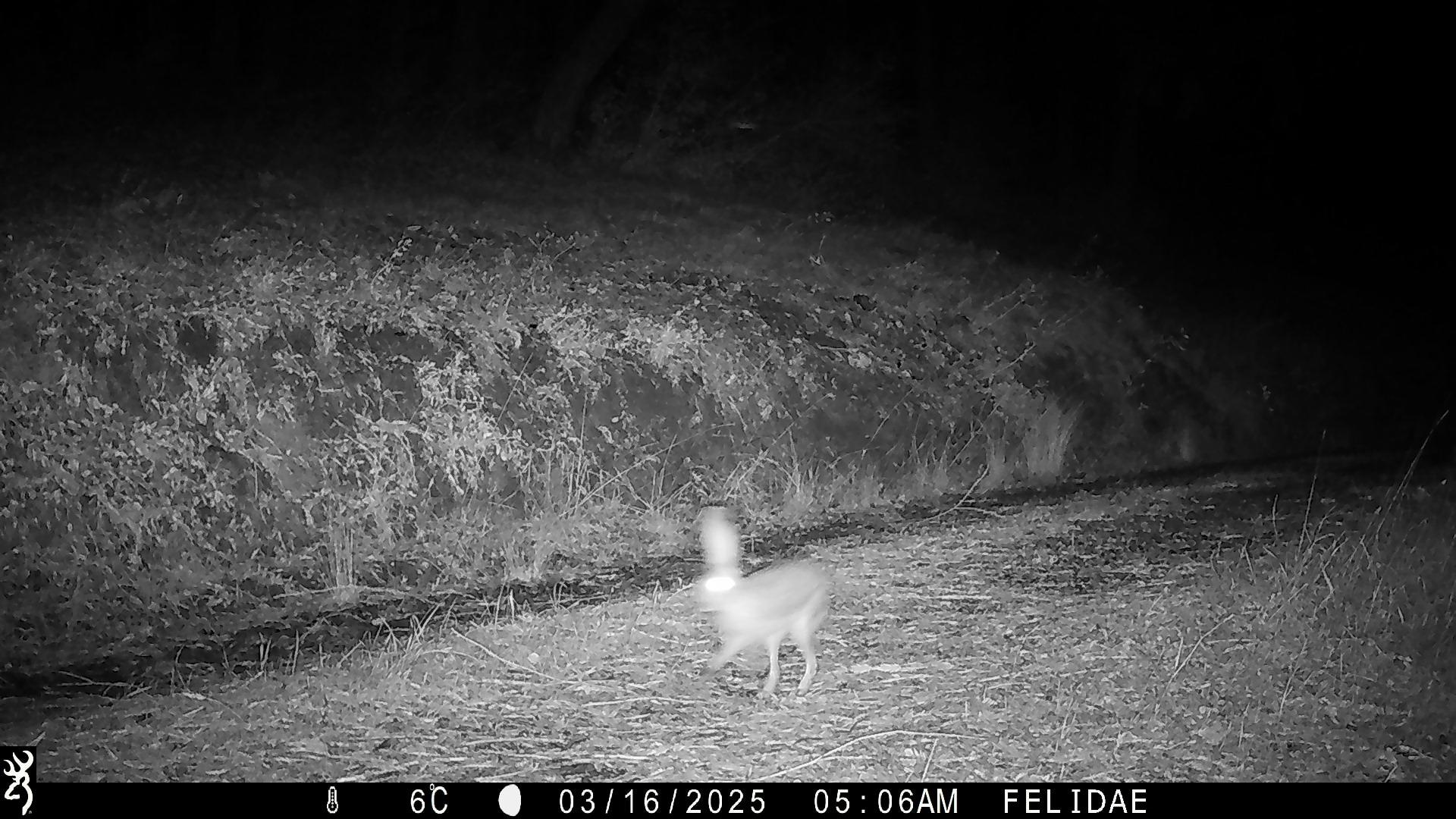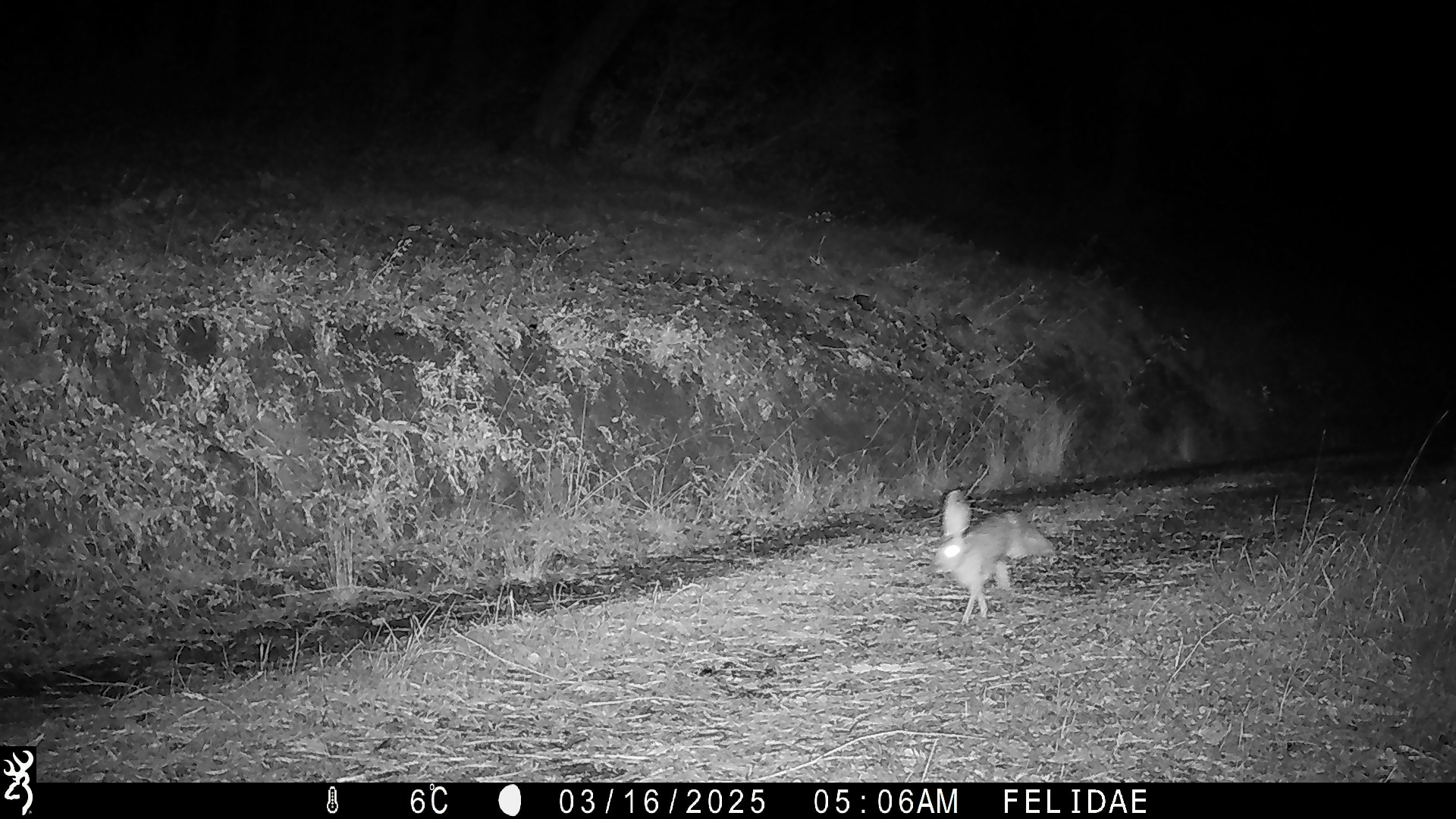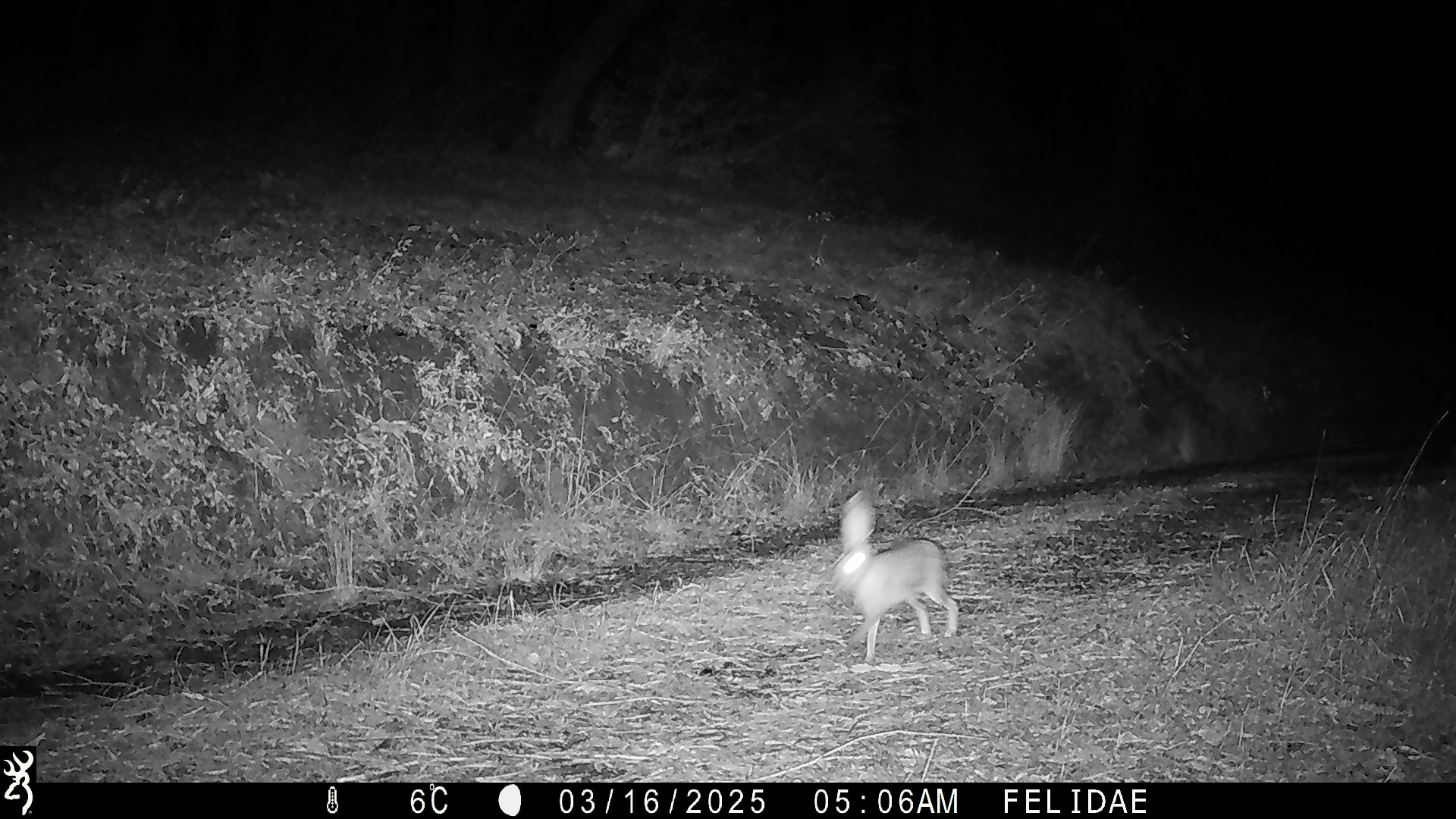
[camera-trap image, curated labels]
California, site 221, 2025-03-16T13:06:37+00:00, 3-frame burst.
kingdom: Animalia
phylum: Chordata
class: Mammalia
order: Lagomorpha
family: Leporidae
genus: Lepus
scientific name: Lepus californicus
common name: black-tailed jackrabbit